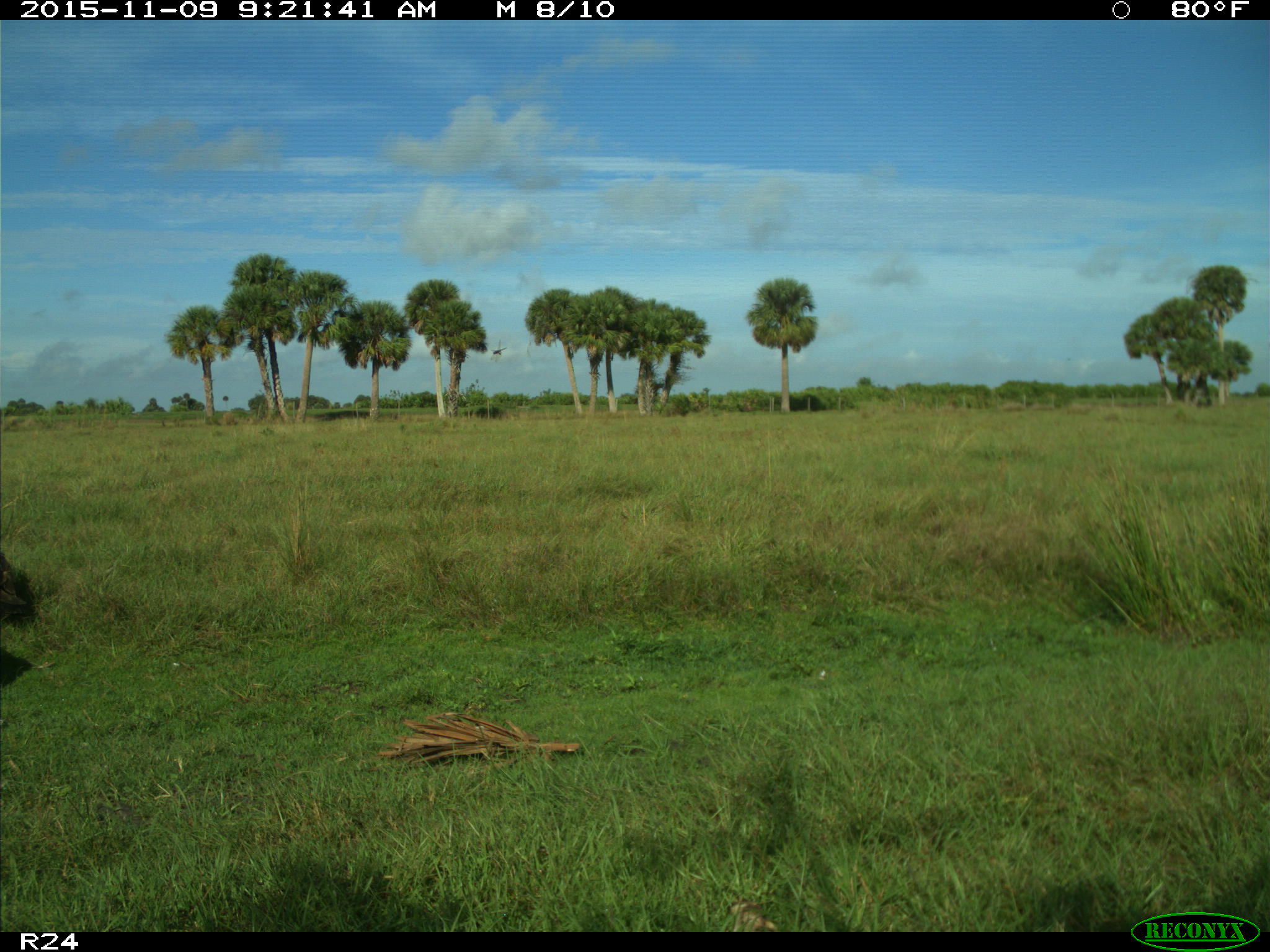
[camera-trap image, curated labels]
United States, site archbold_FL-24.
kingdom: Animalia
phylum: Chordata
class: Aves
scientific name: Aves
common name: birds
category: unidentified bird